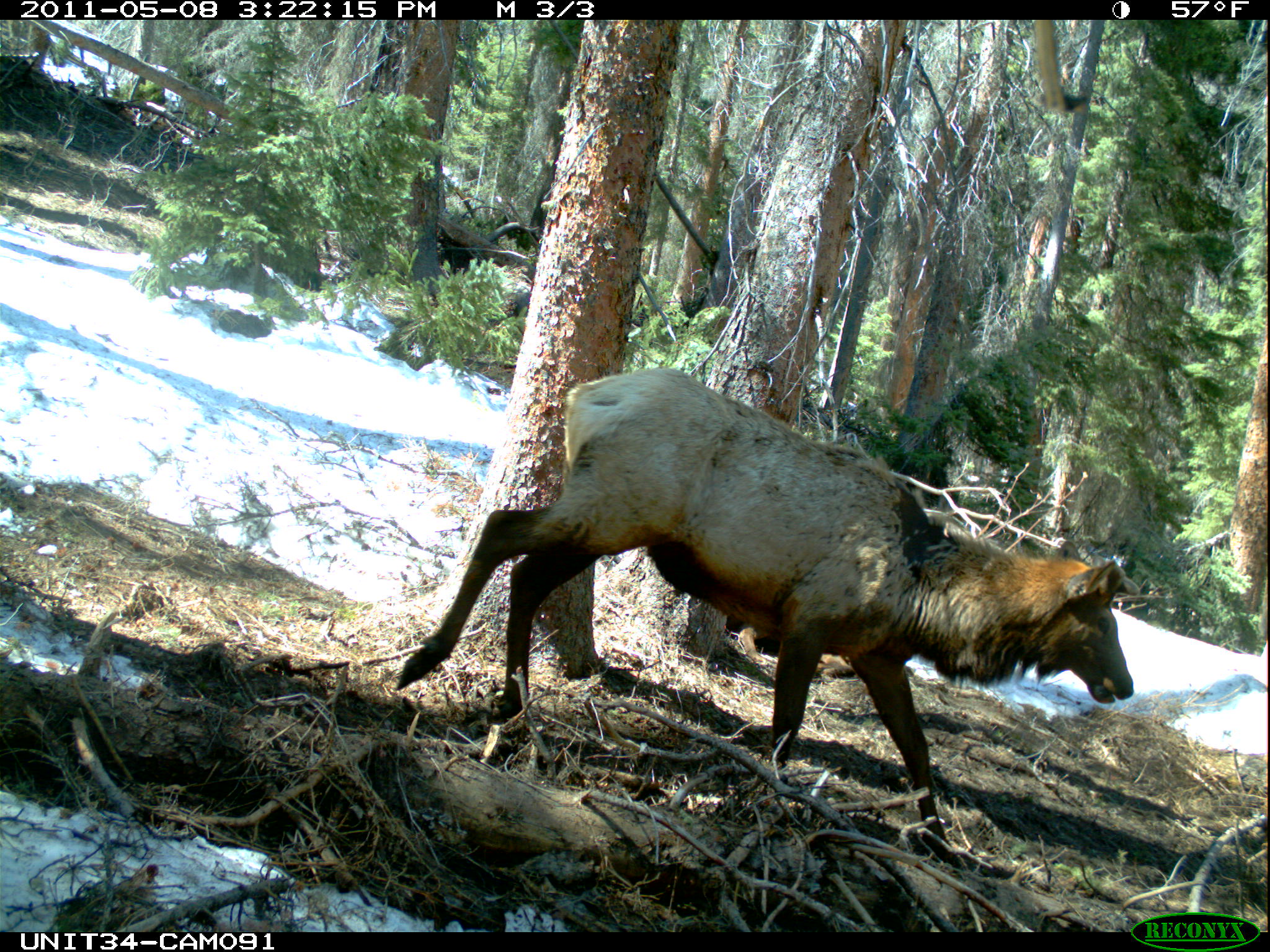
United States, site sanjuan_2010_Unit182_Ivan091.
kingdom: Animalia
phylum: Chordata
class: Mammalia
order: Artiodactyla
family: Cervidae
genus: Cervus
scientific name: Cervus elaphus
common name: red deer